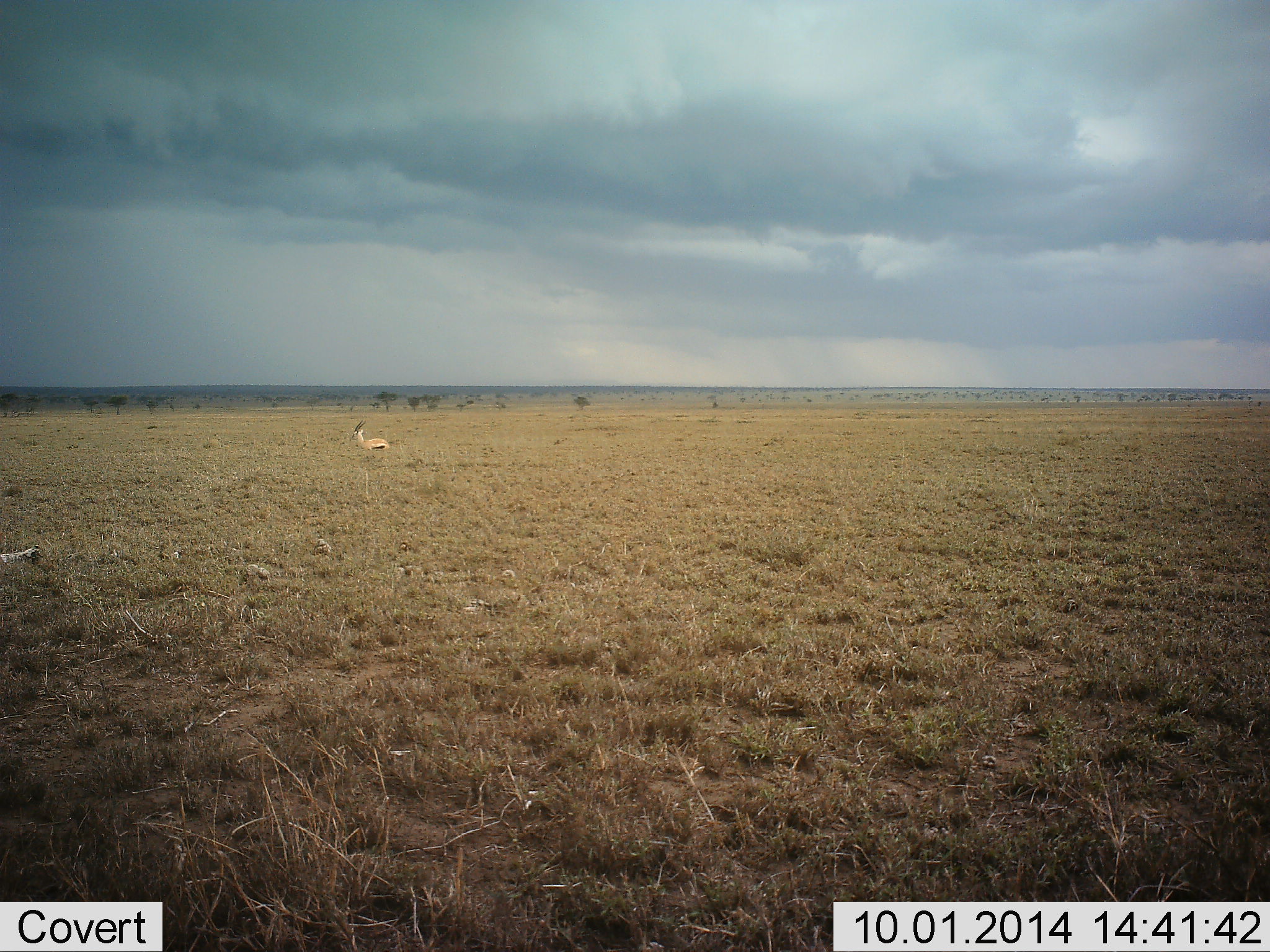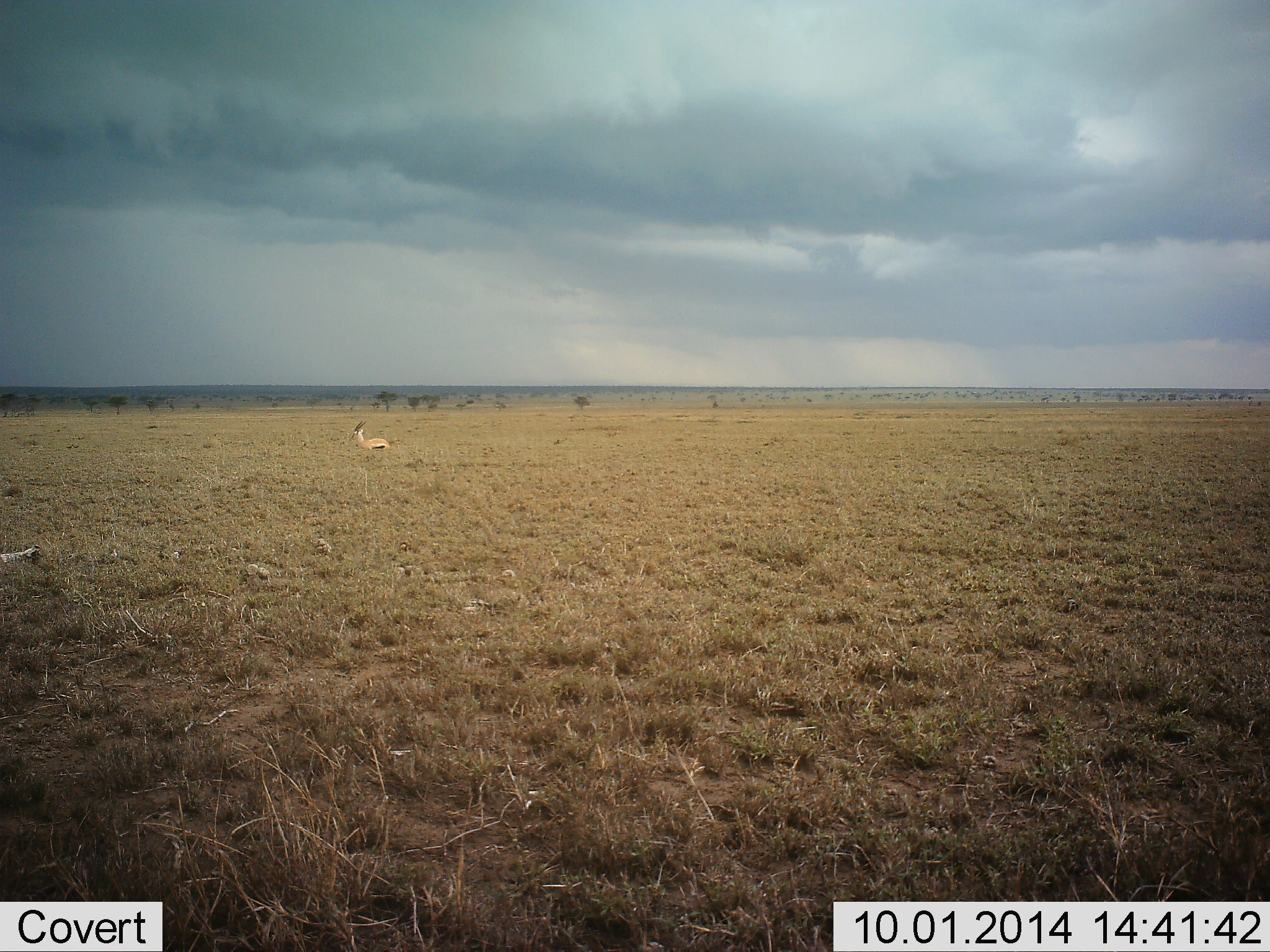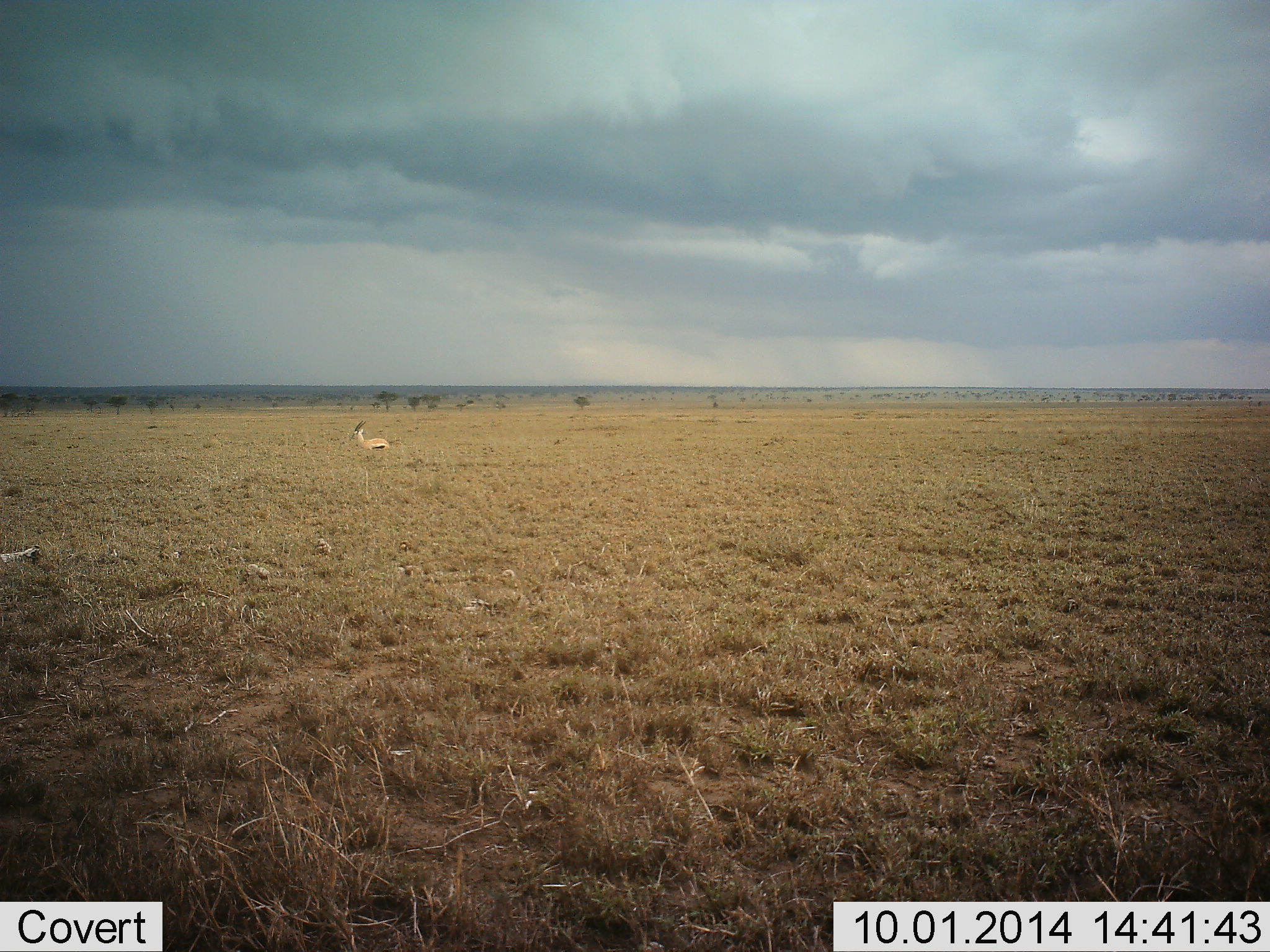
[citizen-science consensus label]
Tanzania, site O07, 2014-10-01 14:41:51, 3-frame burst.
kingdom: Animalia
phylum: Chordata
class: Mammalia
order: Artiodactyla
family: Bovidae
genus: Eudorcas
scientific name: Eudorcas thomsonii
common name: thomson's gazelle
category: gazellethomsons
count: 1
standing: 80%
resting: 20%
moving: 0%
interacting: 0%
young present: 0%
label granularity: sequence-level